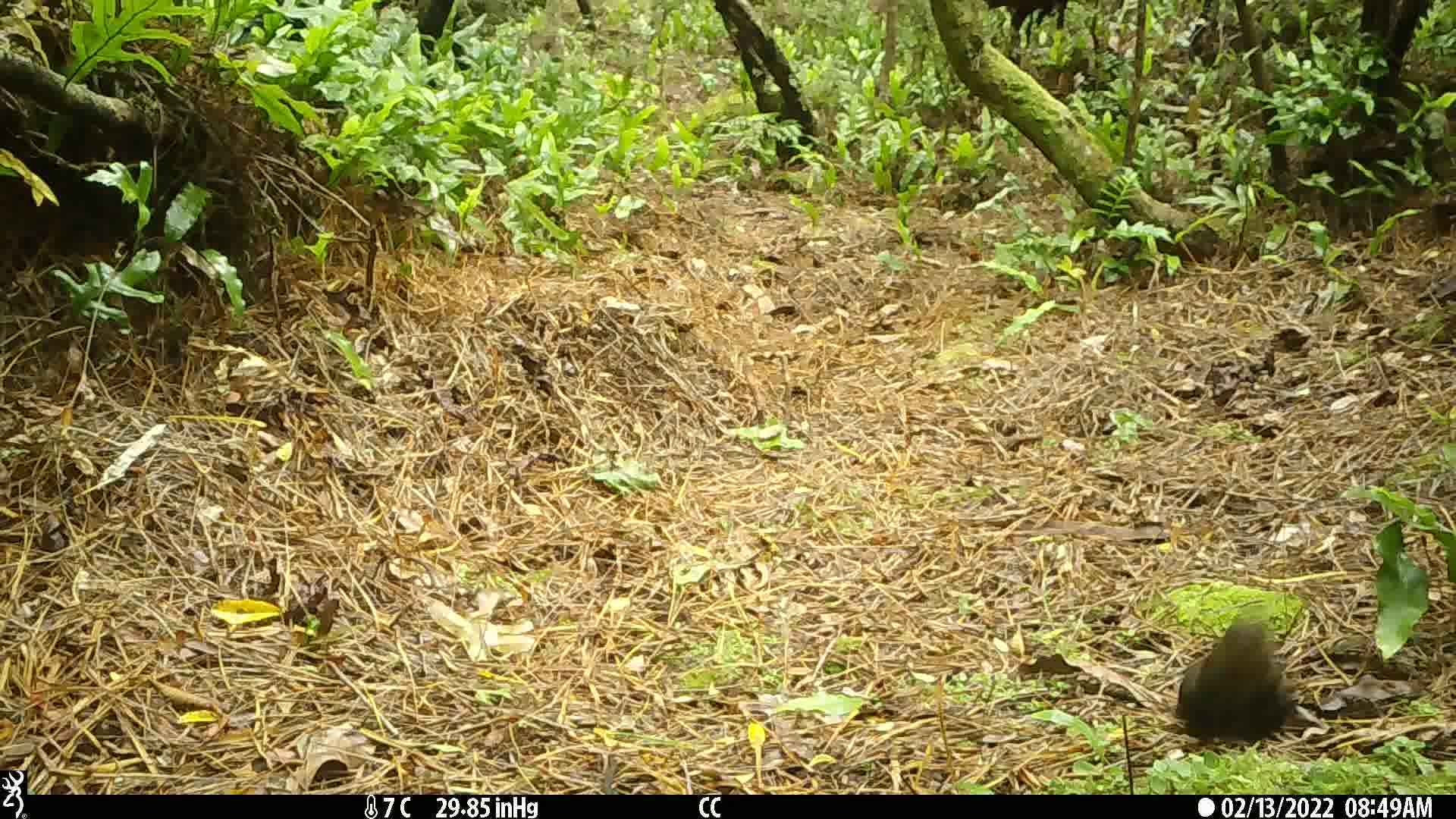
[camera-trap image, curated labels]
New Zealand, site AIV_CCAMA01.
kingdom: Animalia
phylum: Chordata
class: Aves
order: Passeriformes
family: Turdidae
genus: Turdus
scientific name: Turdus merula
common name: eurasian blackbird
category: blackbird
Blackbird (eurasian blackbird) (Turdus merula).